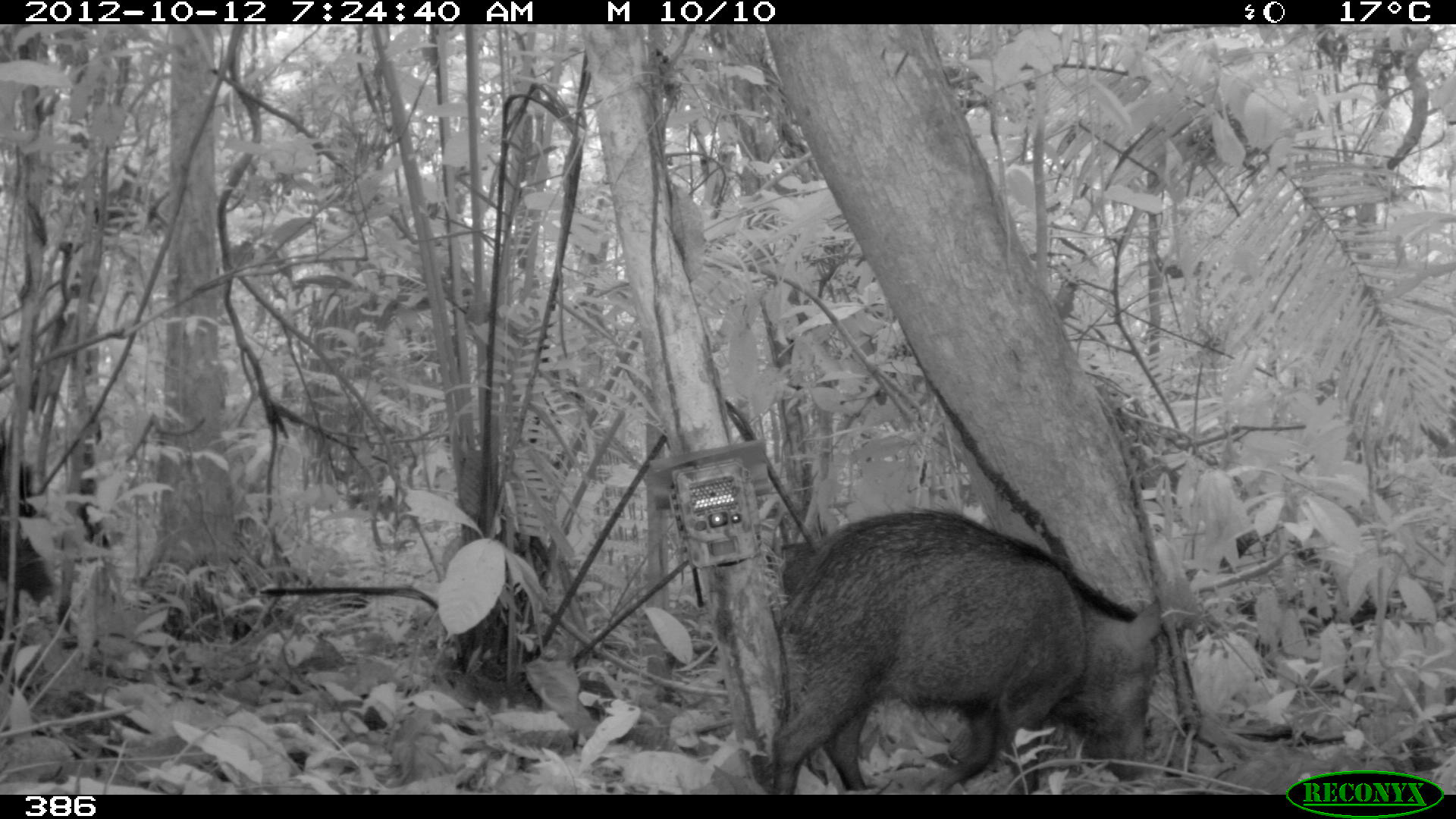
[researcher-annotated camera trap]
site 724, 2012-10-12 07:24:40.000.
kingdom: Animalia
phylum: Chordata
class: Mammalia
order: Artiodactyla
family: Tayassuidae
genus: Tayassu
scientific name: Tayassu pecari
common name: white-lipped peccary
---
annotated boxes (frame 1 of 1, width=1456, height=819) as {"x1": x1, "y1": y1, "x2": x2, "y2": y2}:
tayassu pecari: {"x1": 766, "y1": 503, "x2": 1163, "y2": 794}